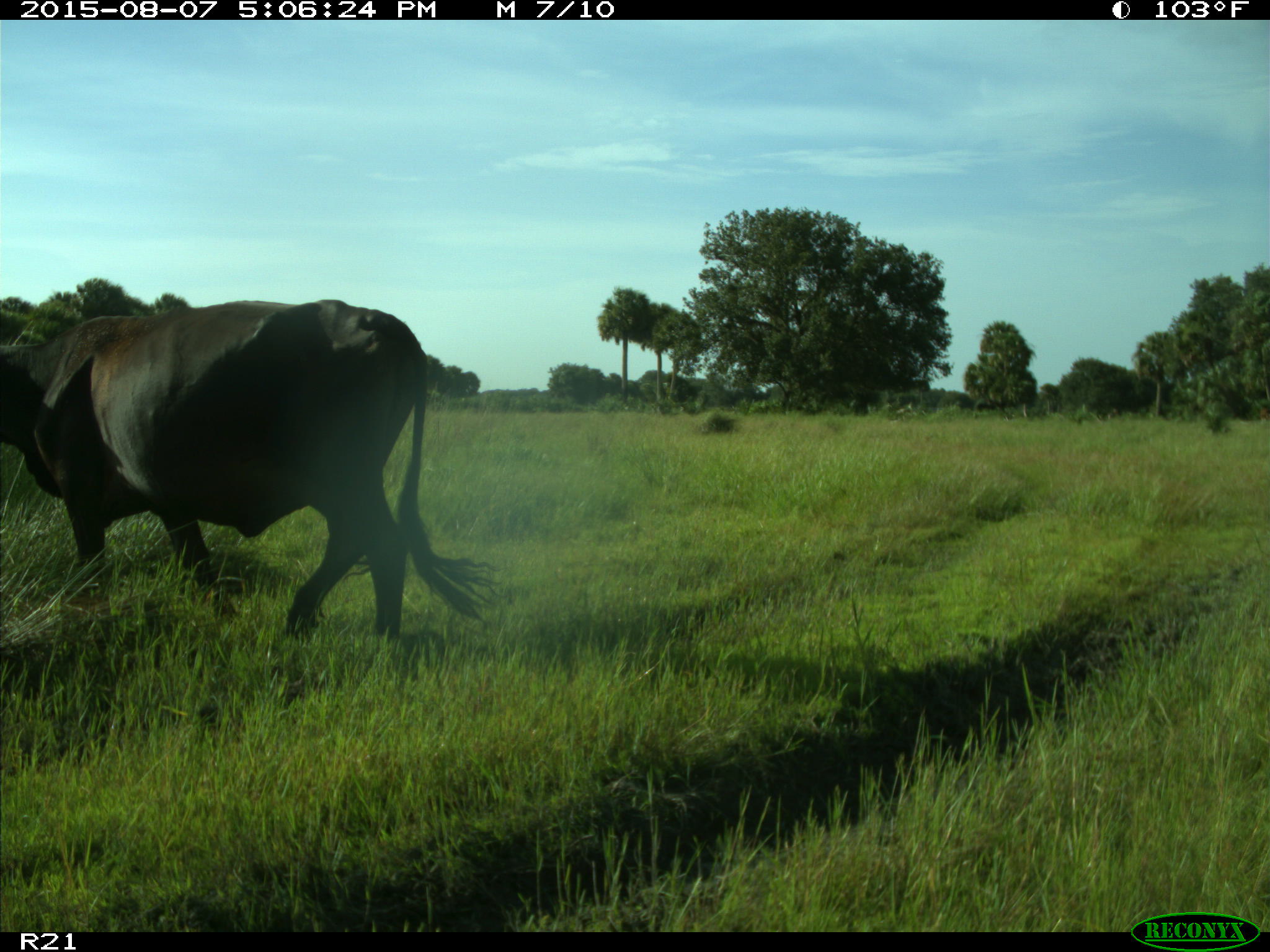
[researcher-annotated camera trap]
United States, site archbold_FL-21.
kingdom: Animalia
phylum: Chordata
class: Mammalia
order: Artiodactyla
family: Bovidae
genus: Bos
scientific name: Bos taurus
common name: domestic cow